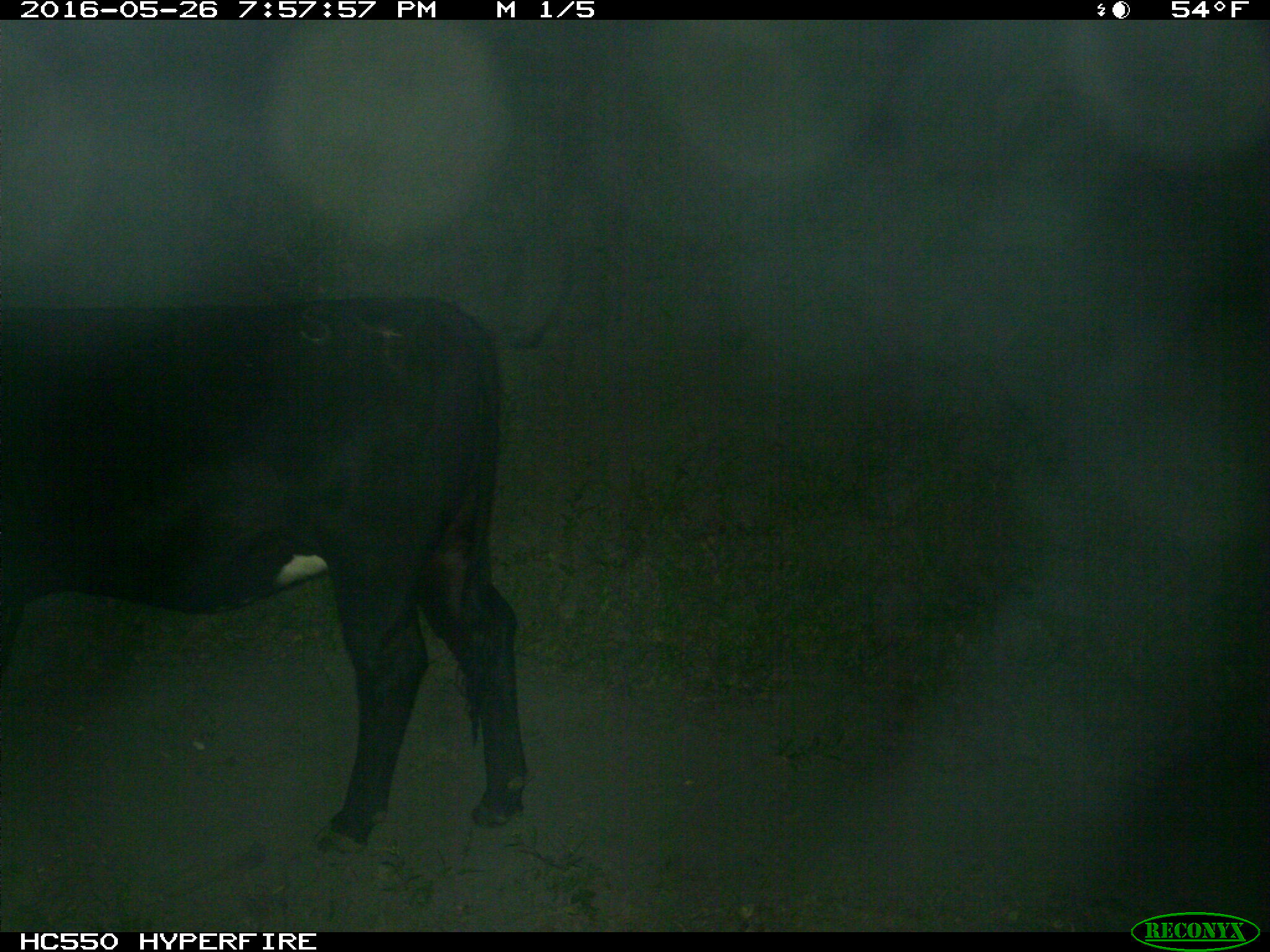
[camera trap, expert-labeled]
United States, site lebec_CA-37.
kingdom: Animalia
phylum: Chordata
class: Mammalia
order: Artiodactyla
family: Bovidae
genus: Bos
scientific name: Bos taurus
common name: domestic cow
Bos taurus (domestic cow).